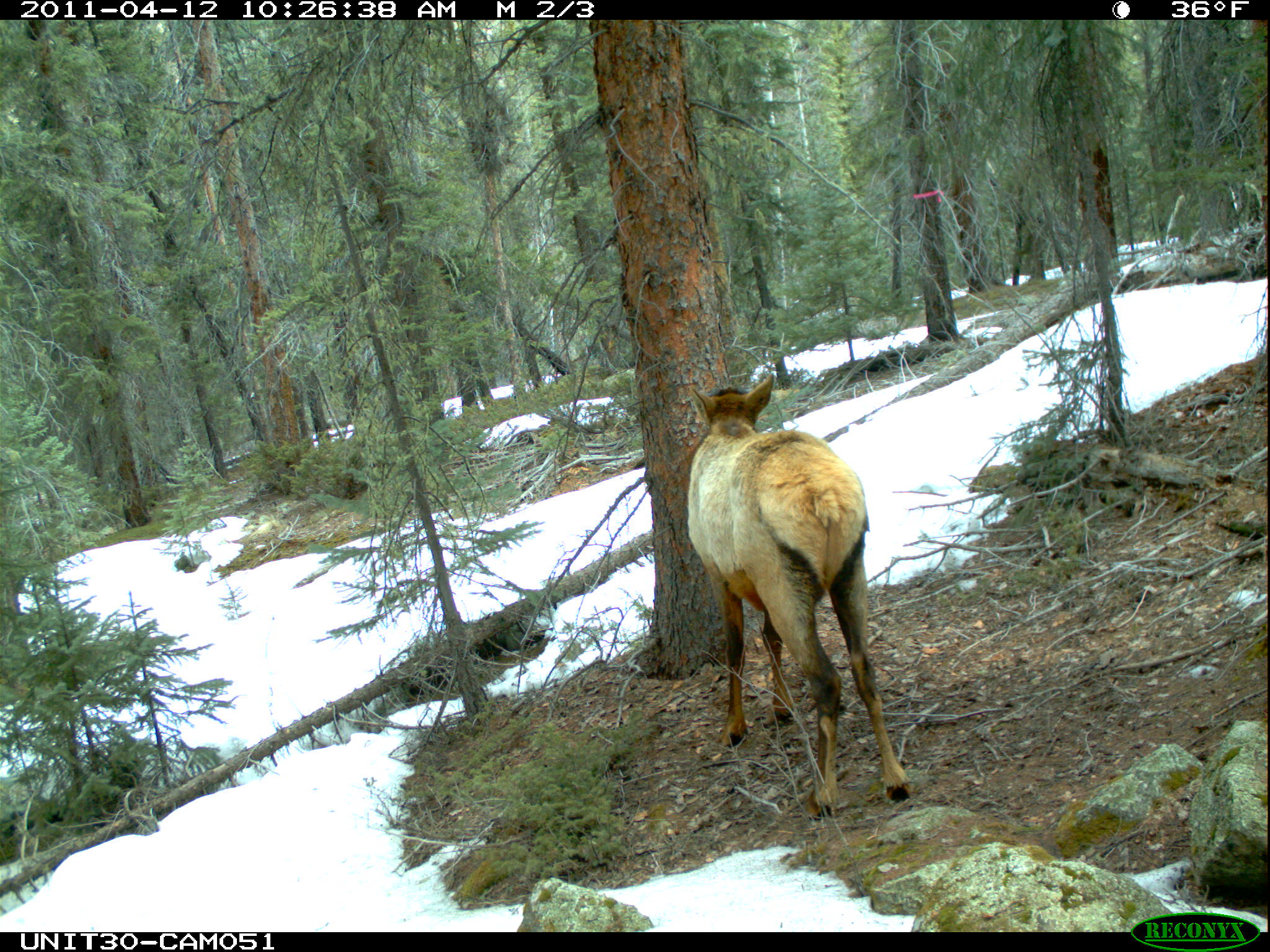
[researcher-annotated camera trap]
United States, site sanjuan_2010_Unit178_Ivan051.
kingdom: Animalia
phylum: Chordata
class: Mammalia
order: Artiodactyla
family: Cervidae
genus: Cervus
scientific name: Cervus elaphus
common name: red deer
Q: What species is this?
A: Cervus elaphus (red deer).